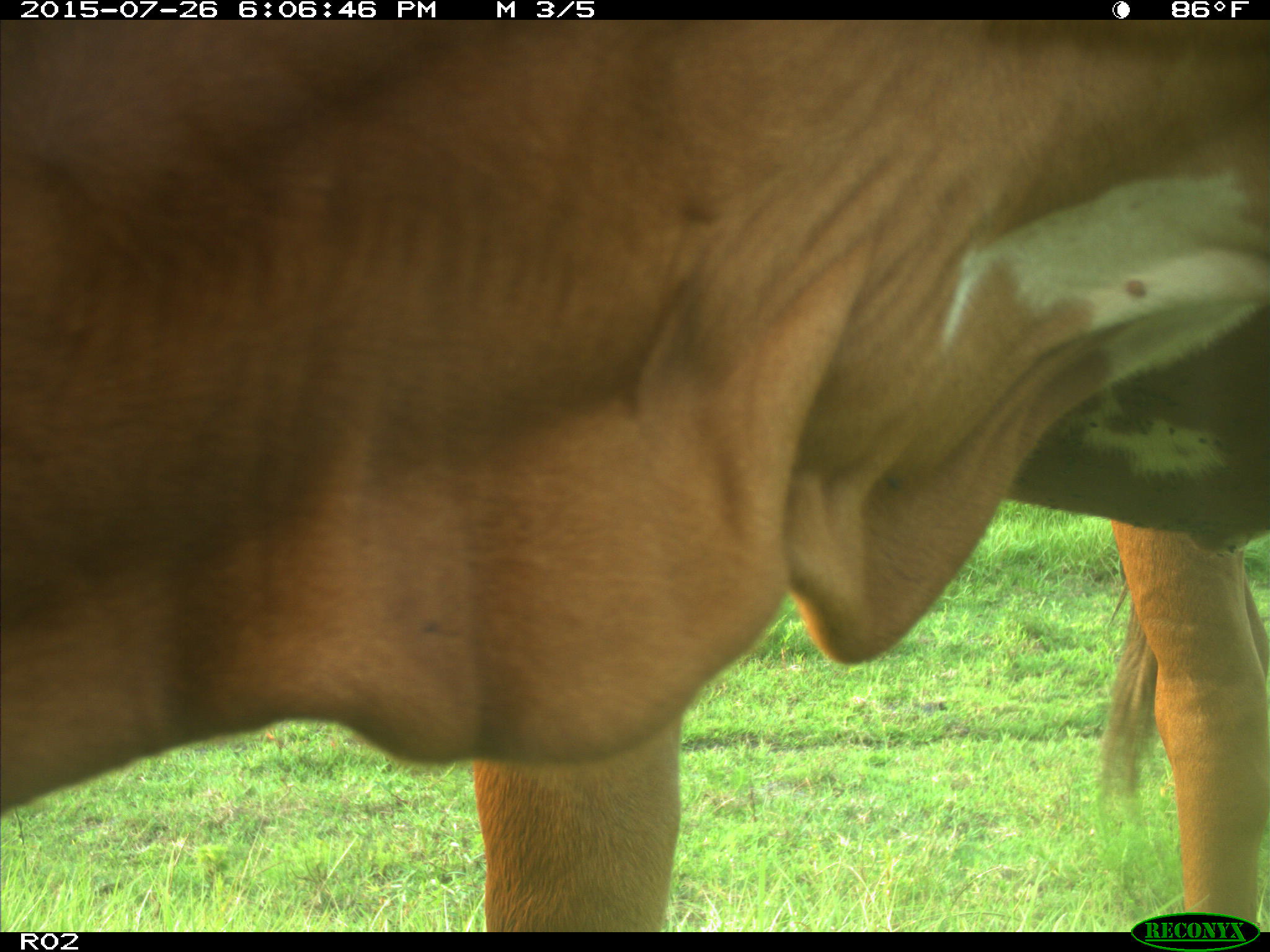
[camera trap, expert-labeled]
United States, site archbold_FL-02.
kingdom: Animalia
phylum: Chordata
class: Mammalia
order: Artiodactyla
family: Bovidae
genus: Bos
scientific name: Bos taurus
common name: domestic cow